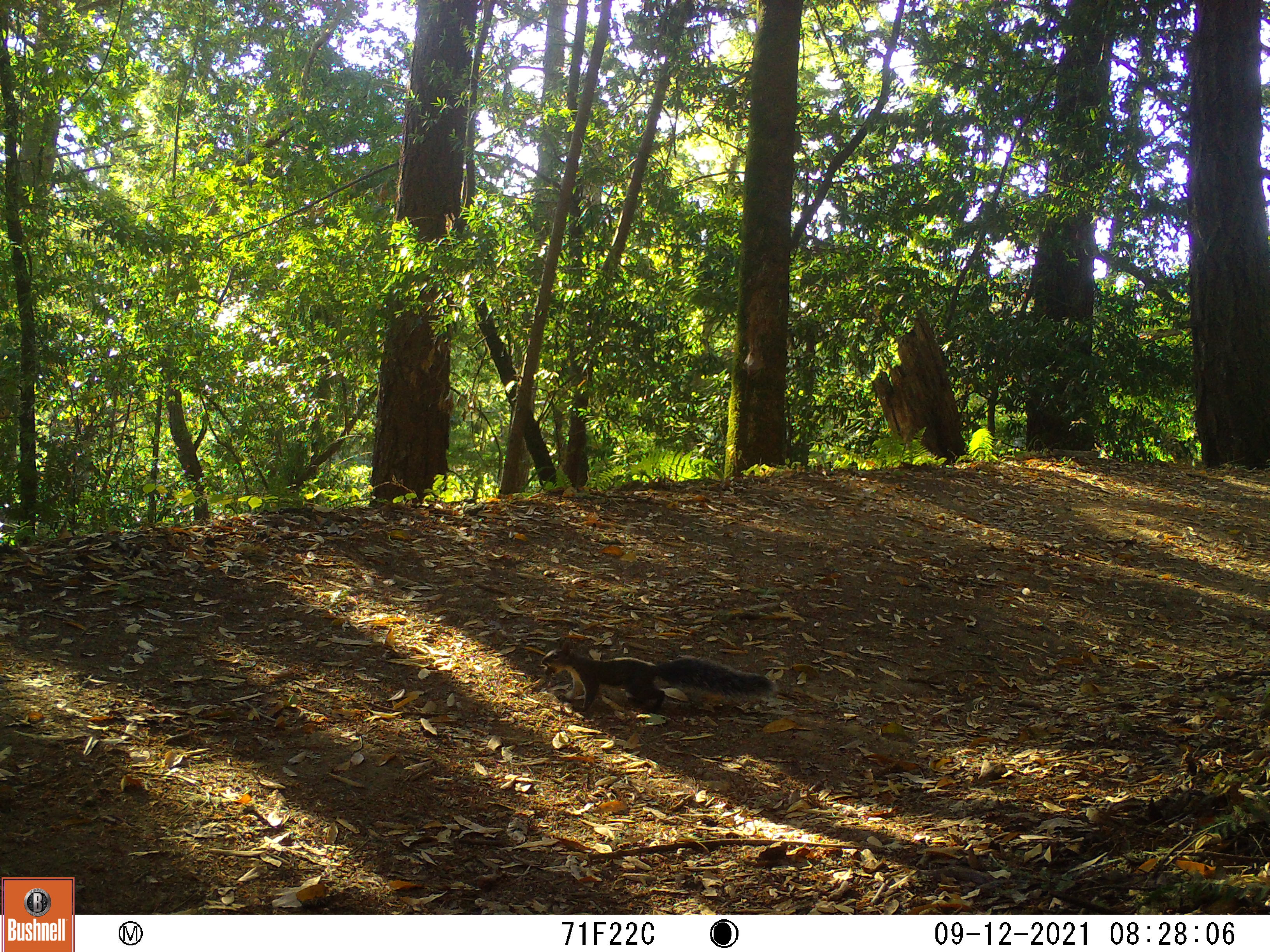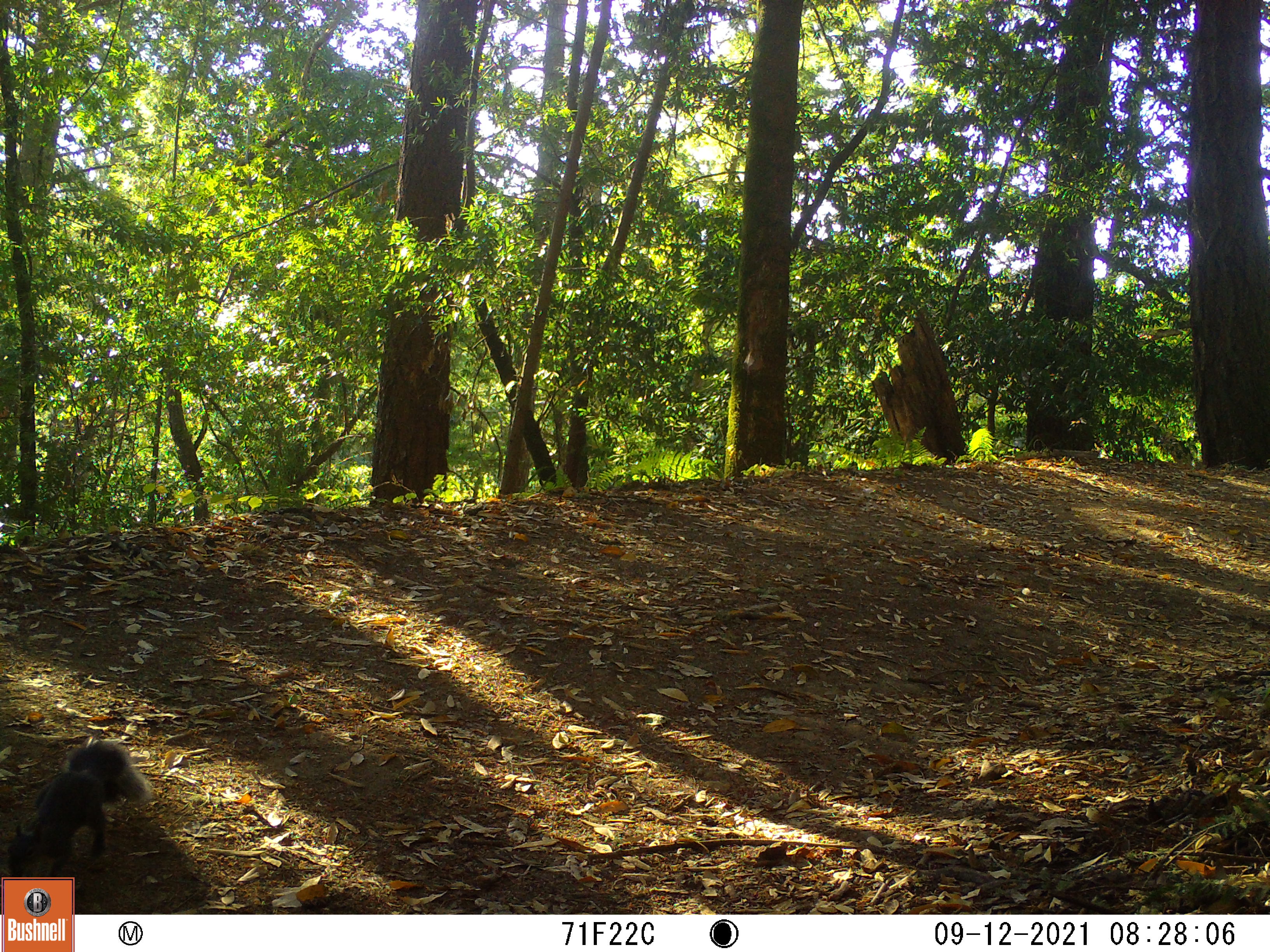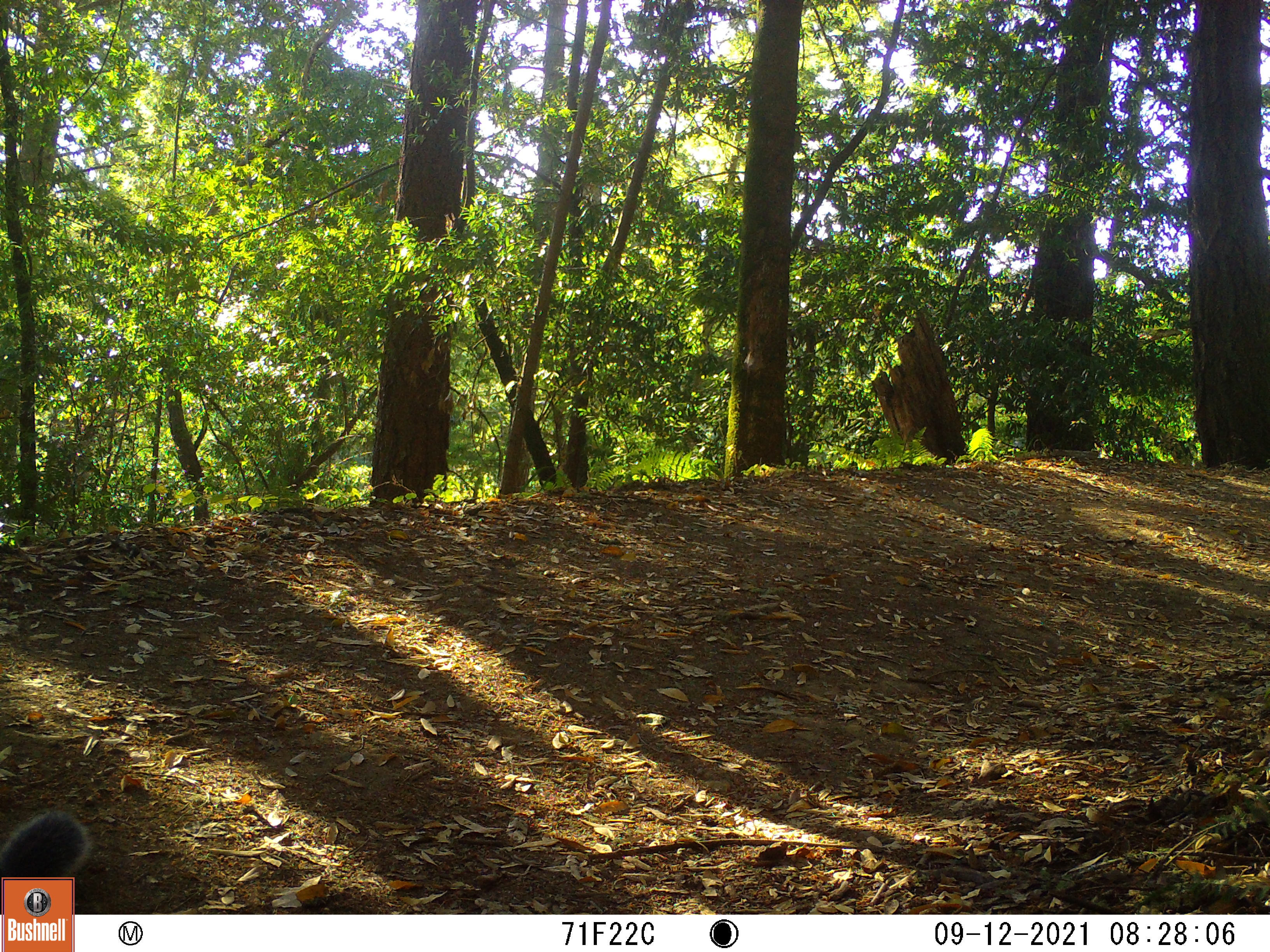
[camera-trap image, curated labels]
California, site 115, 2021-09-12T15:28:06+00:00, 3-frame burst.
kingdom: Animalia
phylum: Chordata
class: Mammalia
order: Rodentia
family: Sciuridae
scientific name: Sciuridae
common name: squirrel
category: unknown squirrel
Unknown squirrel (squirrel) (Sciuridae).